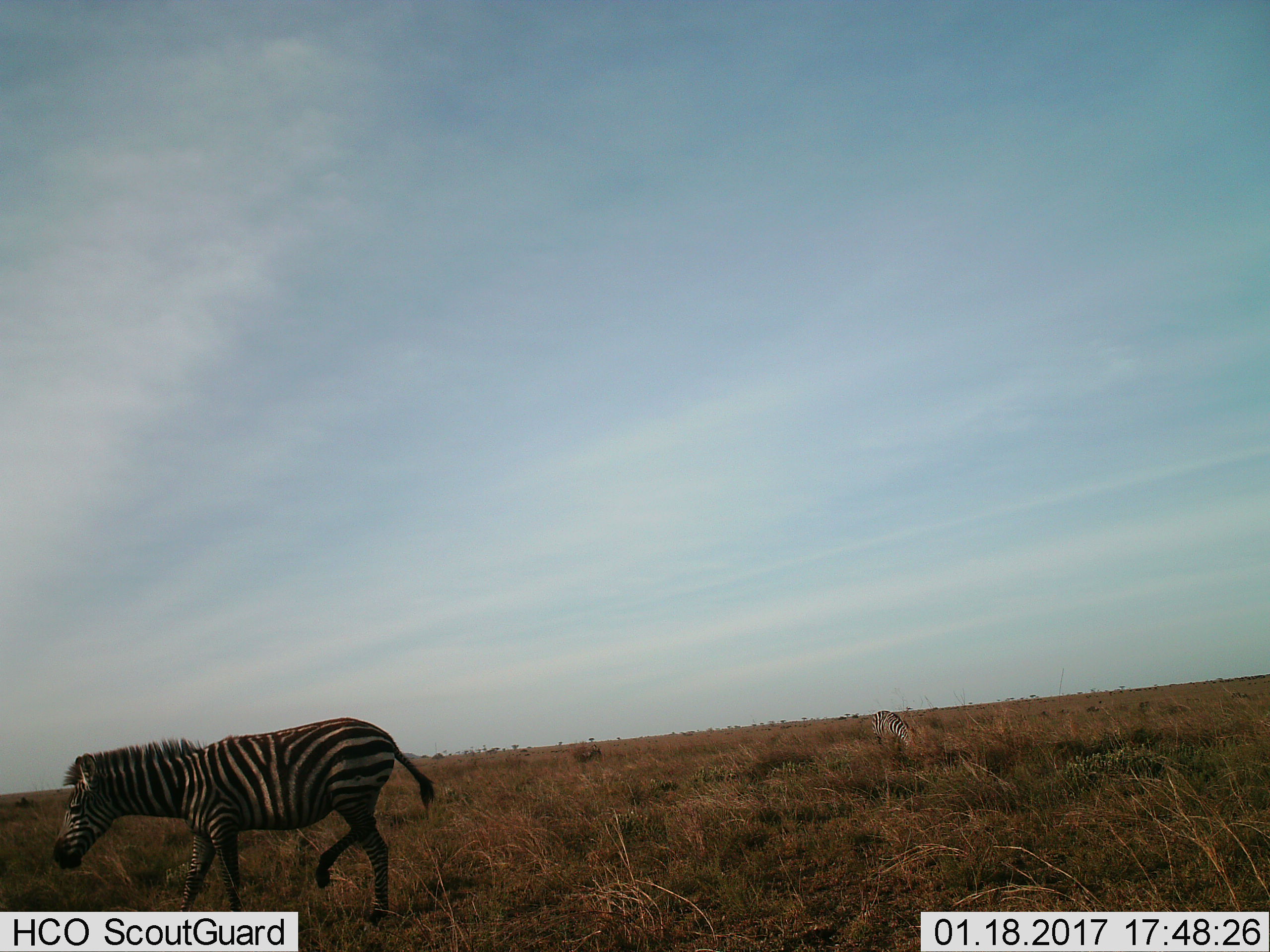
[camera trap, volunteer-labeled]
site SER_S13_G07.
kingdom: Animalia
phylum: Chordata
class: Mammalia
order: Perissodactyla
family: Equidae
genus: Equus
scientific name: Equus quagga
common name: plains zebra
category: zebraplains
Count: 1.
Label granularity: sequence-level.